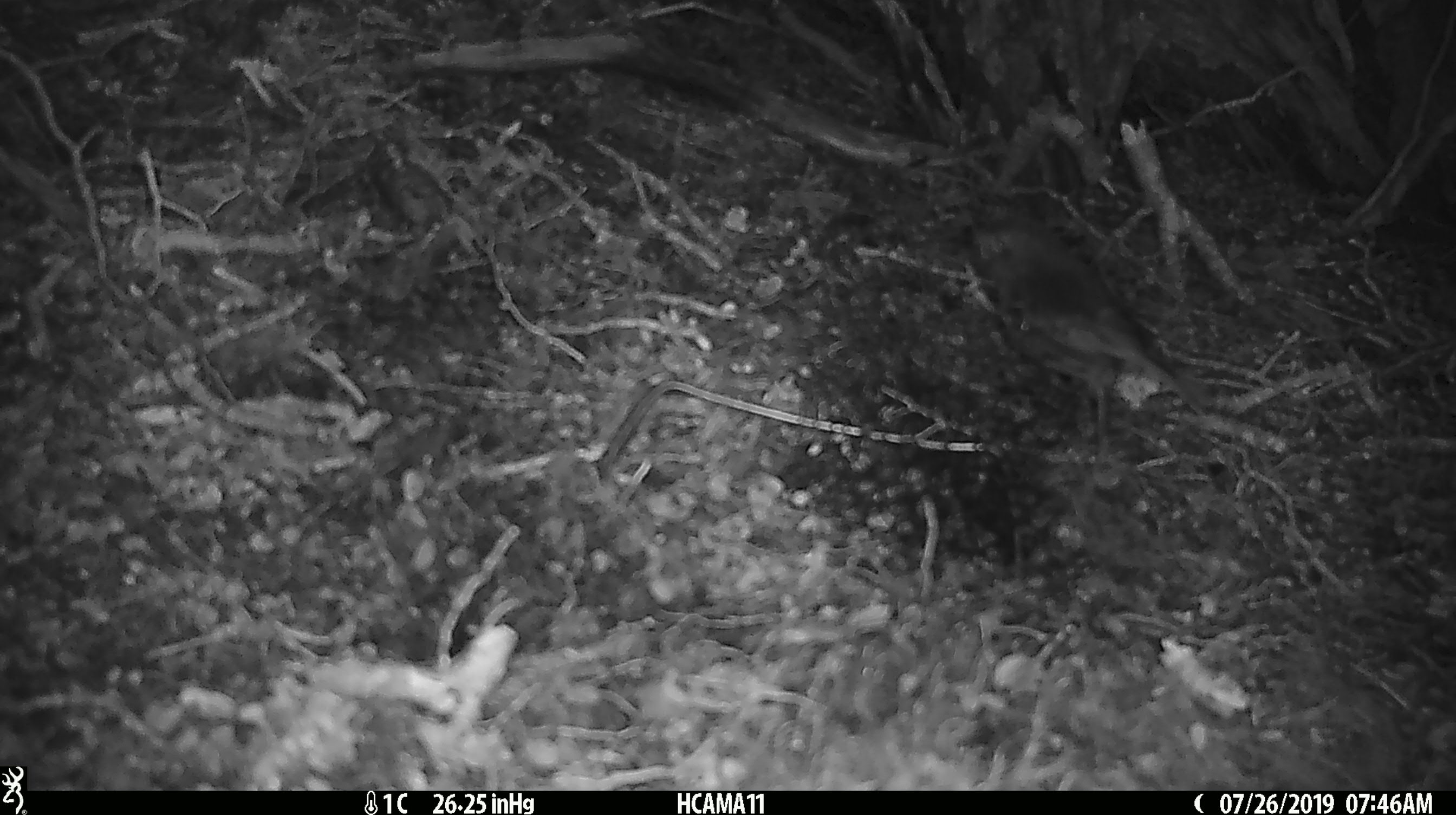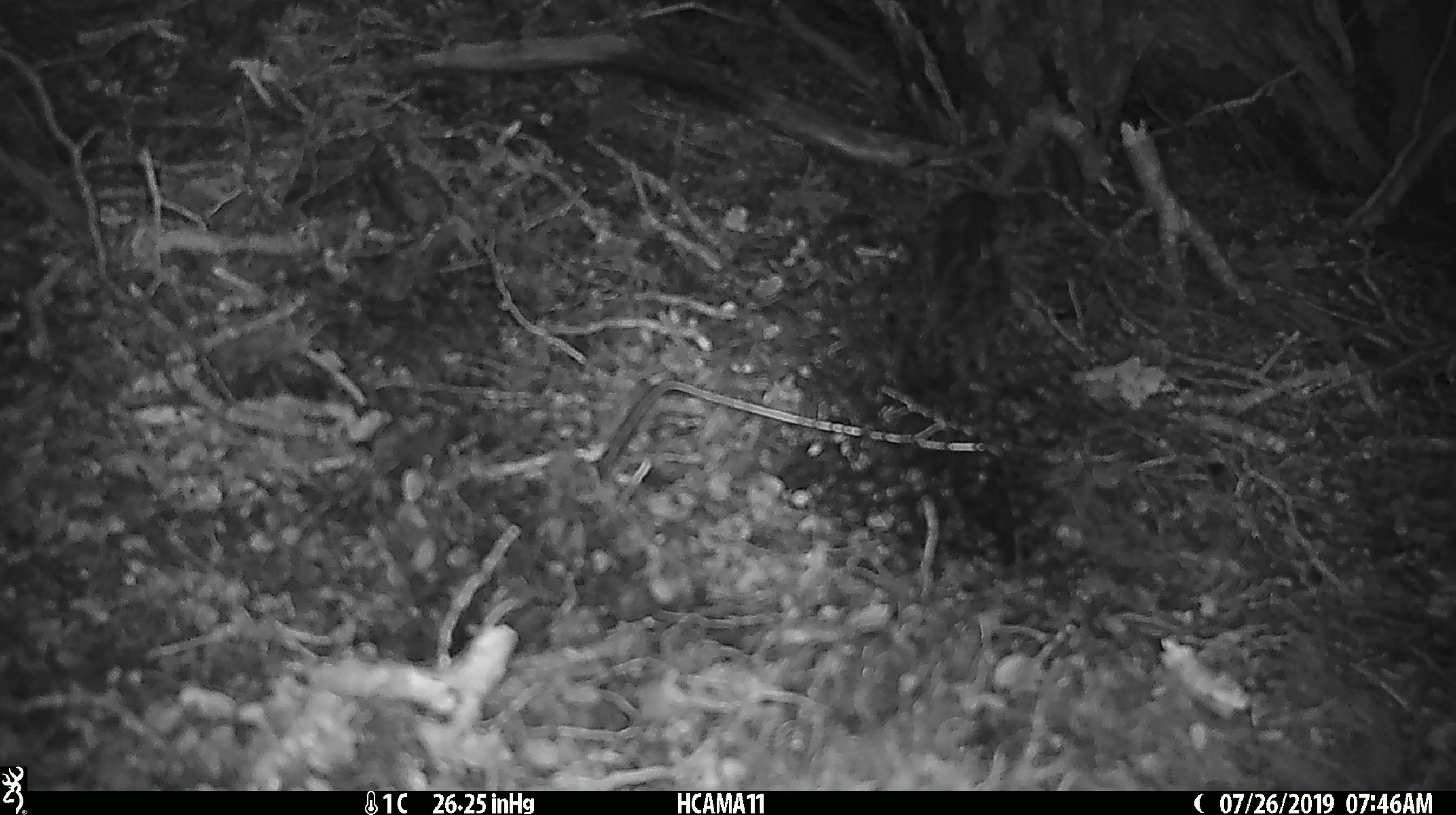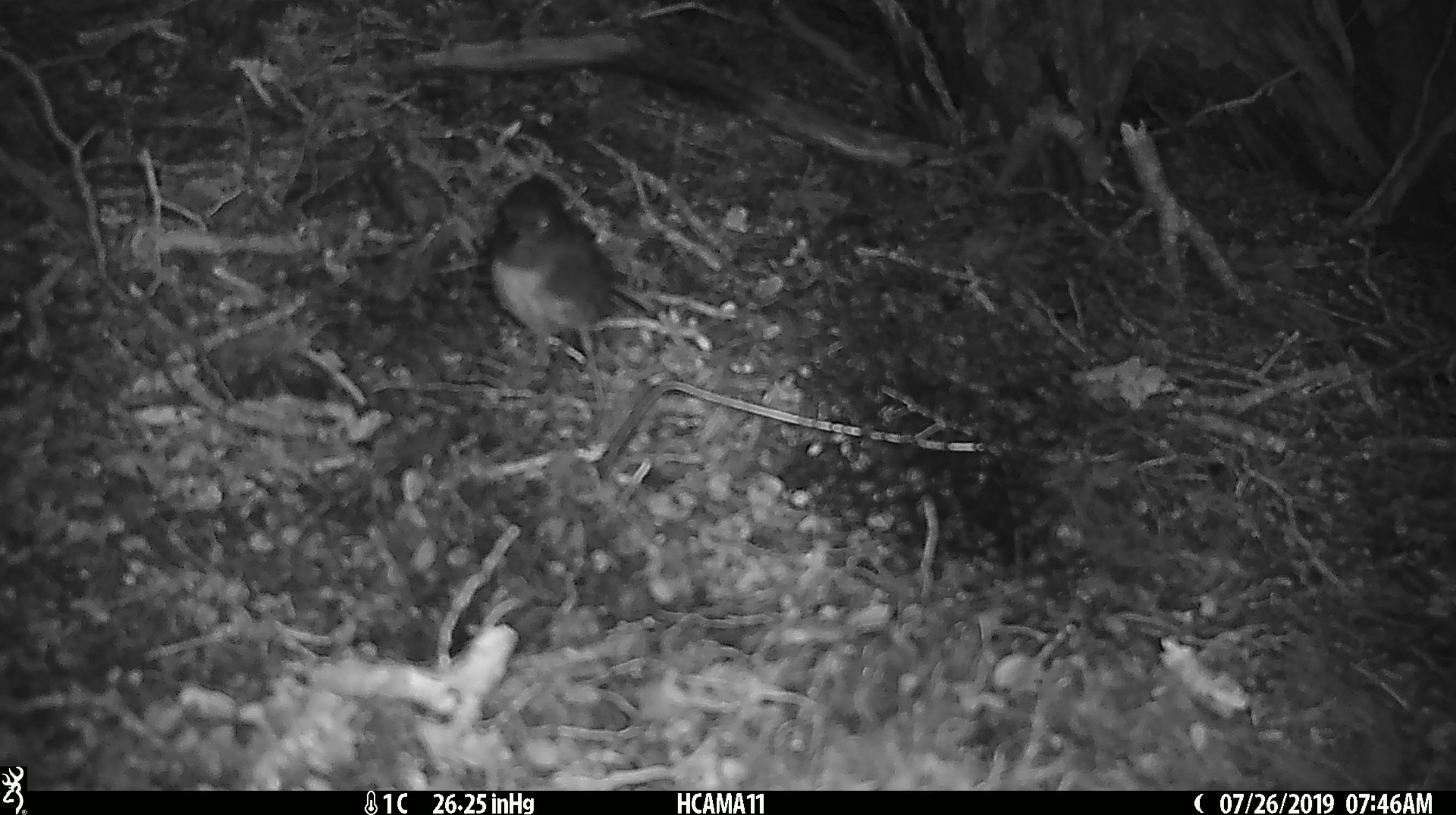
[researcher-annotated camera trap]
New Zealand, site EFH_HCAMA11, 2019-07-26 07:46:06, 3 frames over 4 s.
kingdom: Animalia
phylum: Chordata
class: Aves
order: Passeriformes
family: Petroicidae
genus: Petroica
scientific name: Petroica australis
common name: new zealand robin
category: robin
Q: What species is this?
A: Robin (new zealand robin) (Petroica australis).